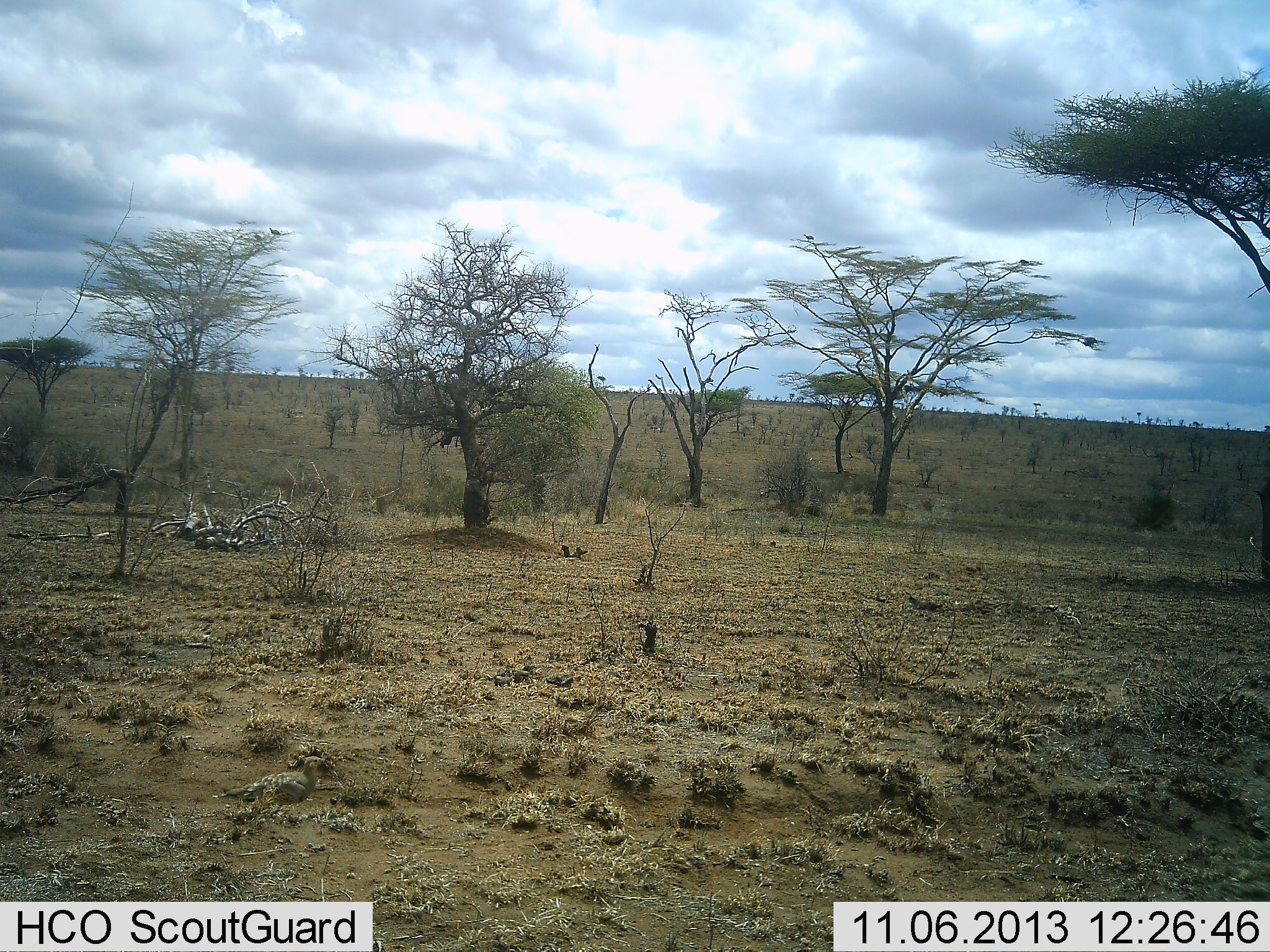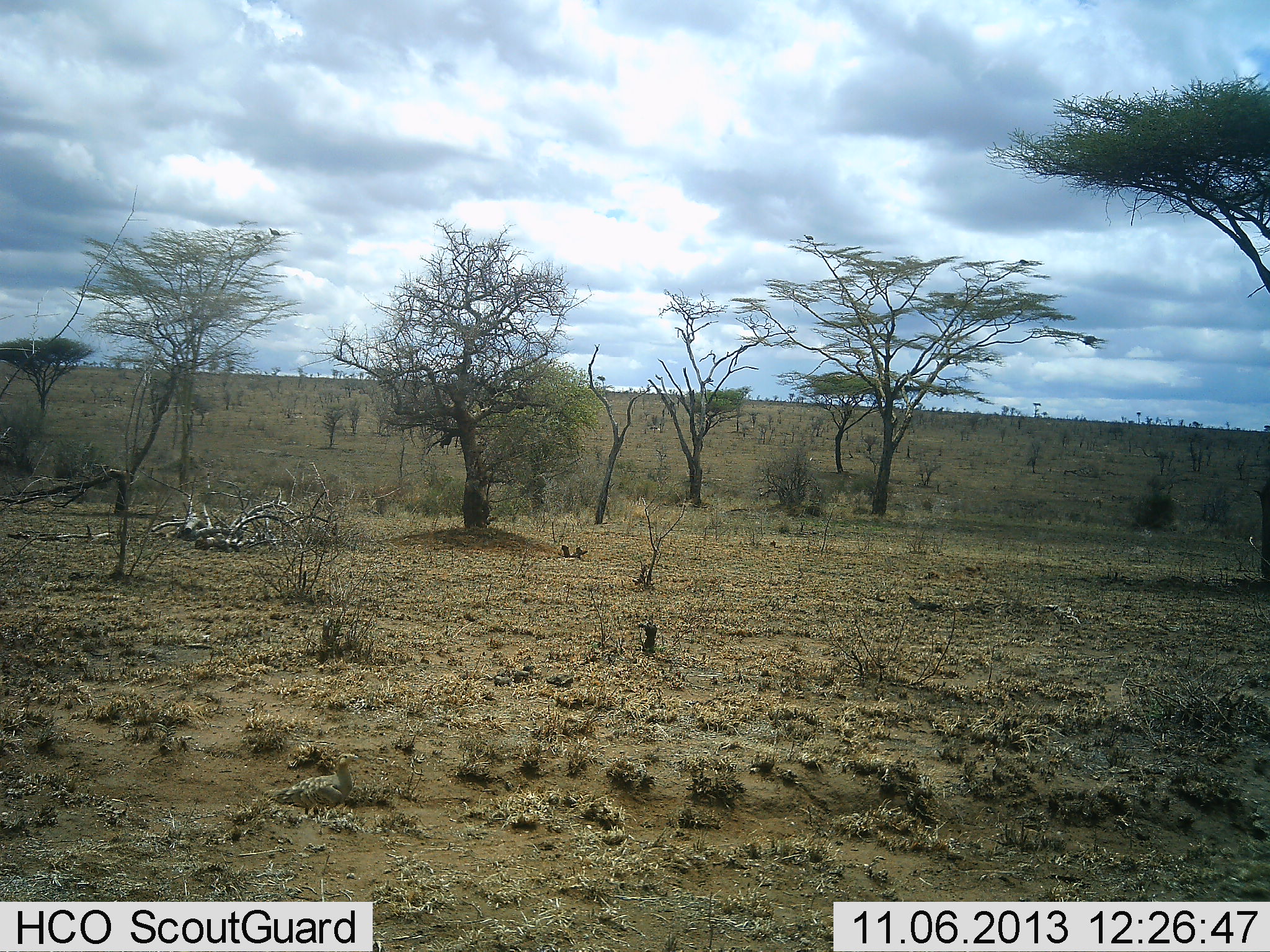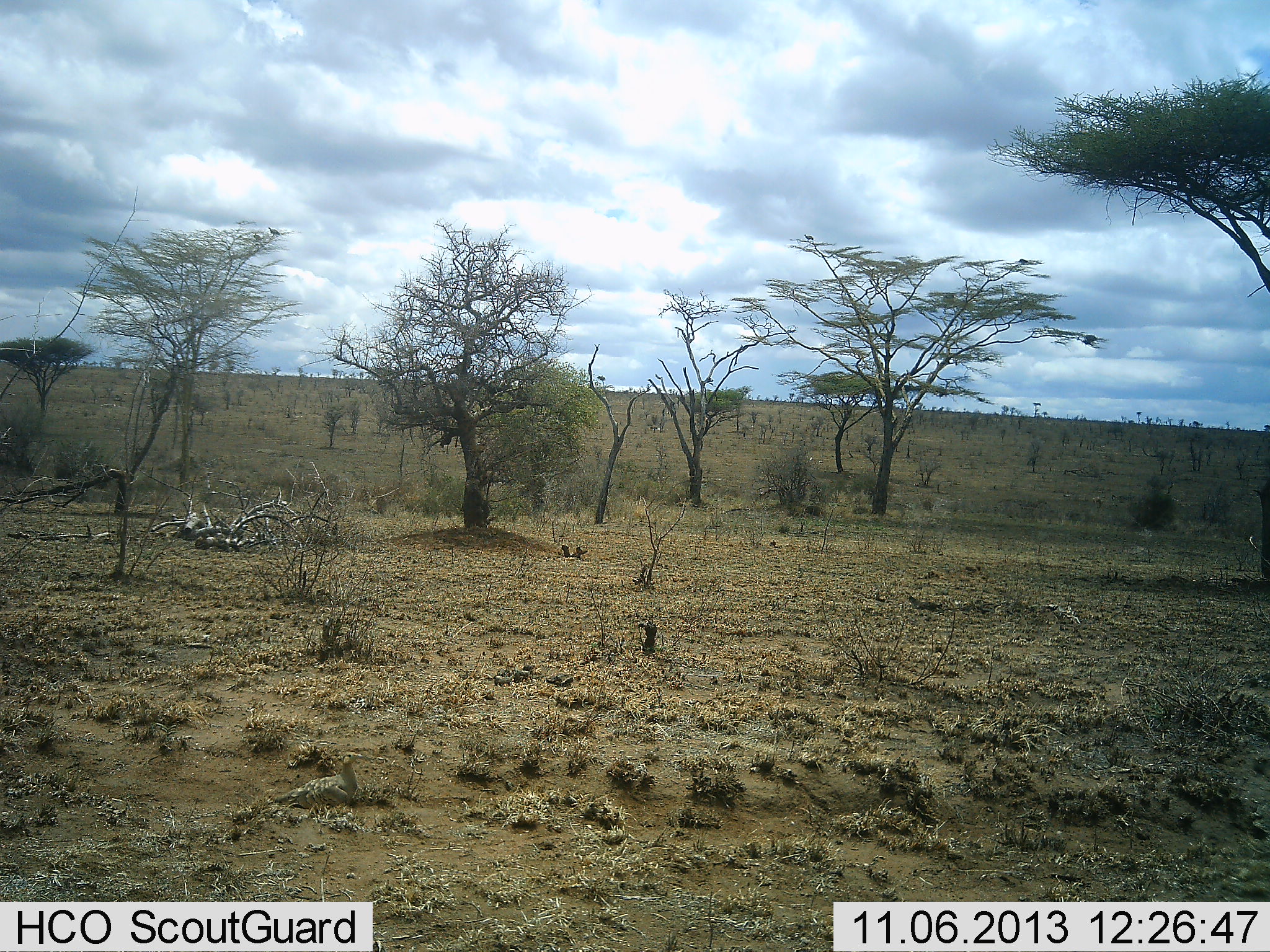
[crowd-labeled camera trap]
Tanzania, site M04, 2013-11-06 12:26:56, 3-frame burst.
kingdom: Animalia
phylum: Chordata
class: Aves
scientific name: Aves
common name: bird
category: otherbird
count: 1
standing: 20%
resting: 20%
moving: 80%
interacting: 0%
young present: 0%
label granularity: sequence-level